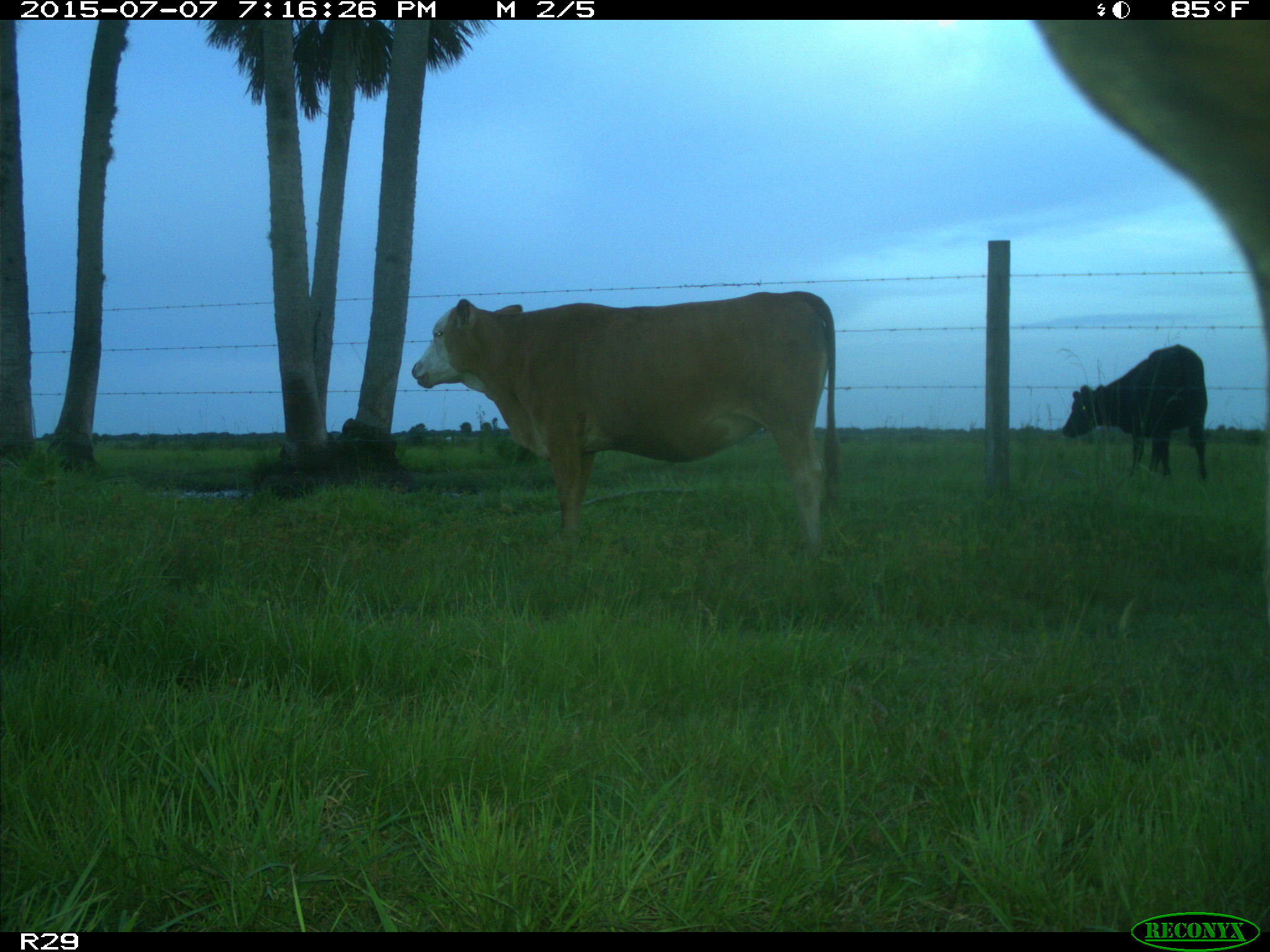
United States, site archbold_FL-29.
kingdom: Animalia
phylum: Chordata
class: Mammalia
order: Artiodactyla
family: Bovidae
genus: Bos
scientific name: Bos taurus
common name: domestic cow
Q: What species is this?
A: Bos taurus (domestic cow).